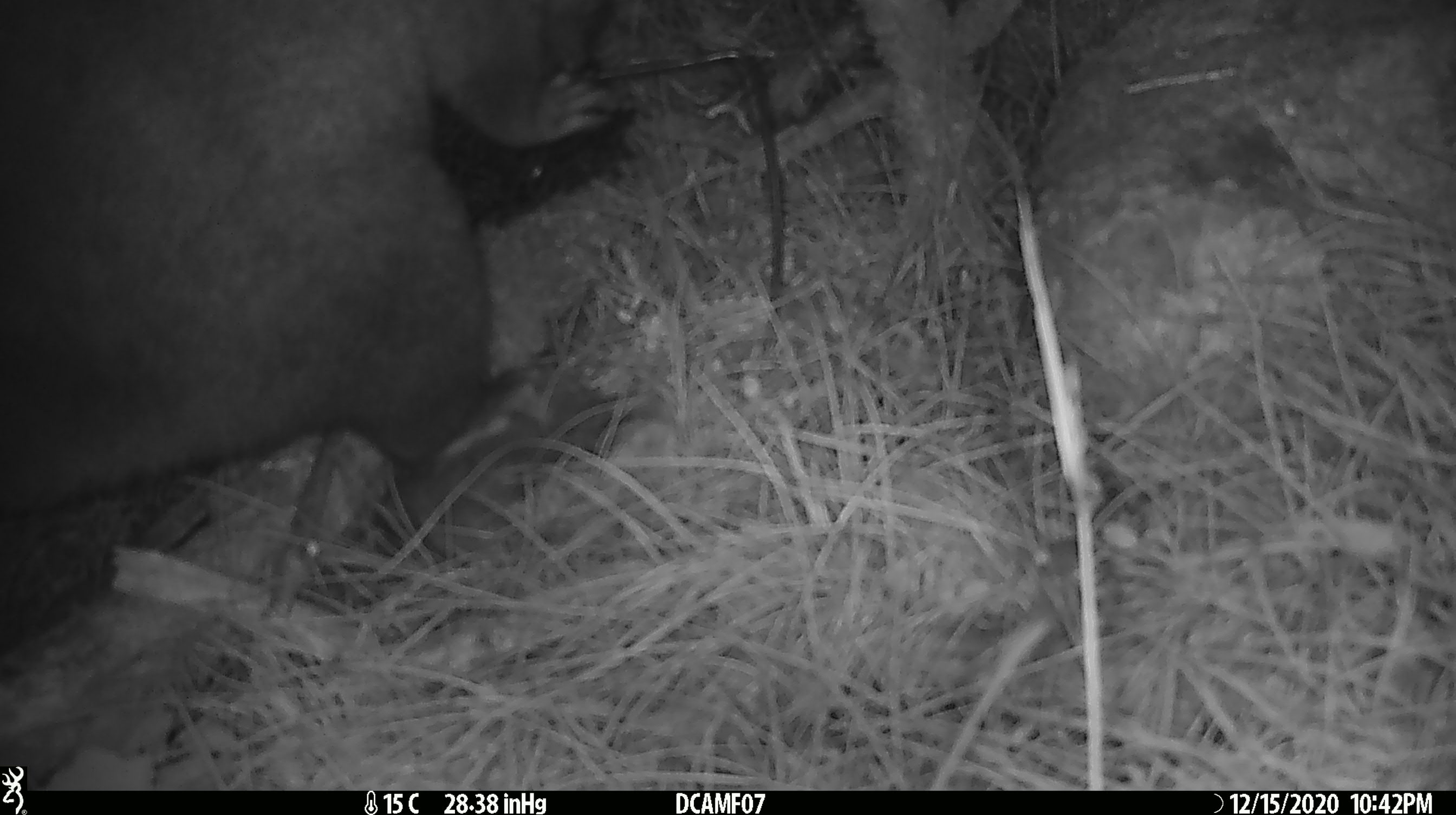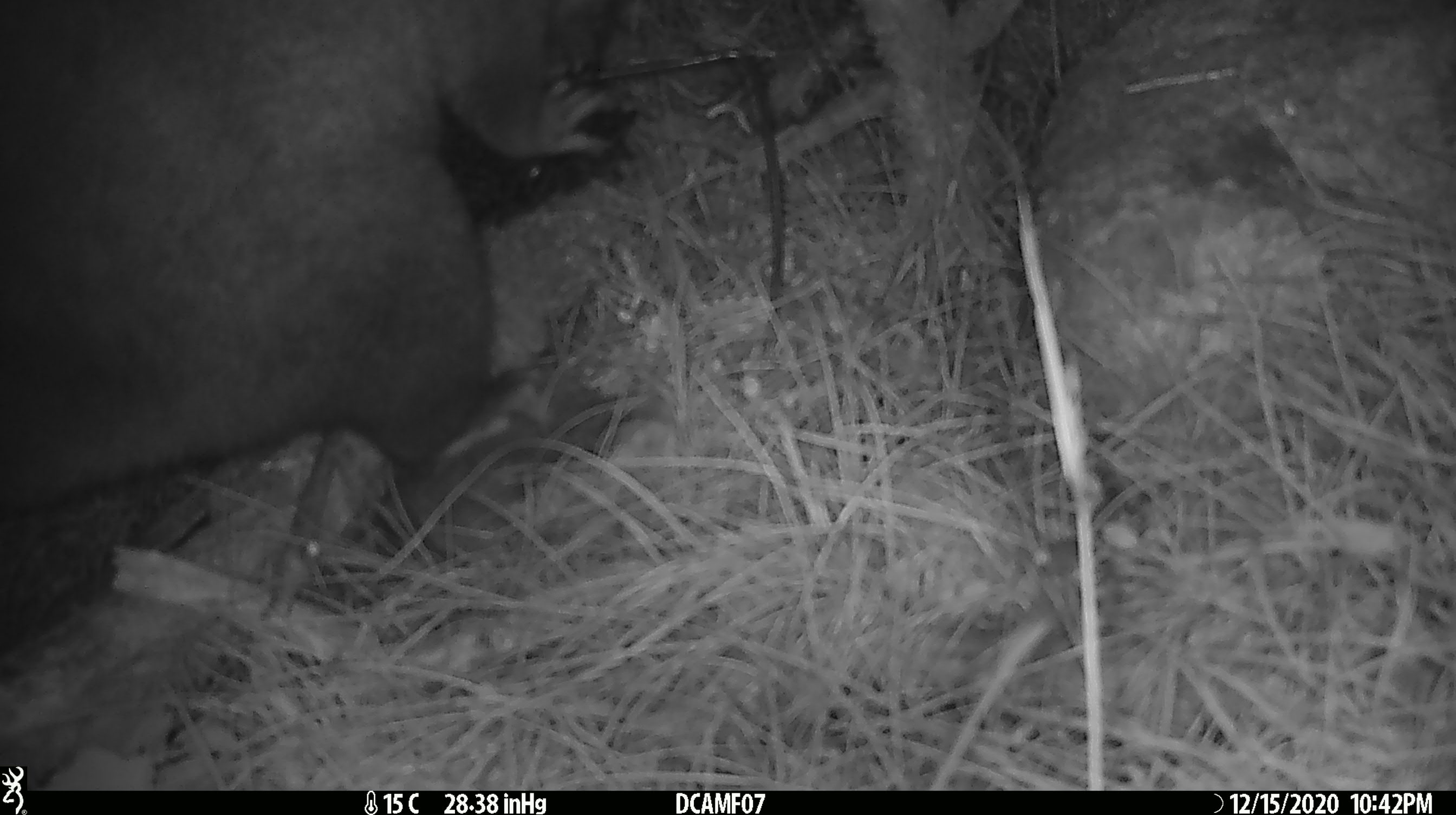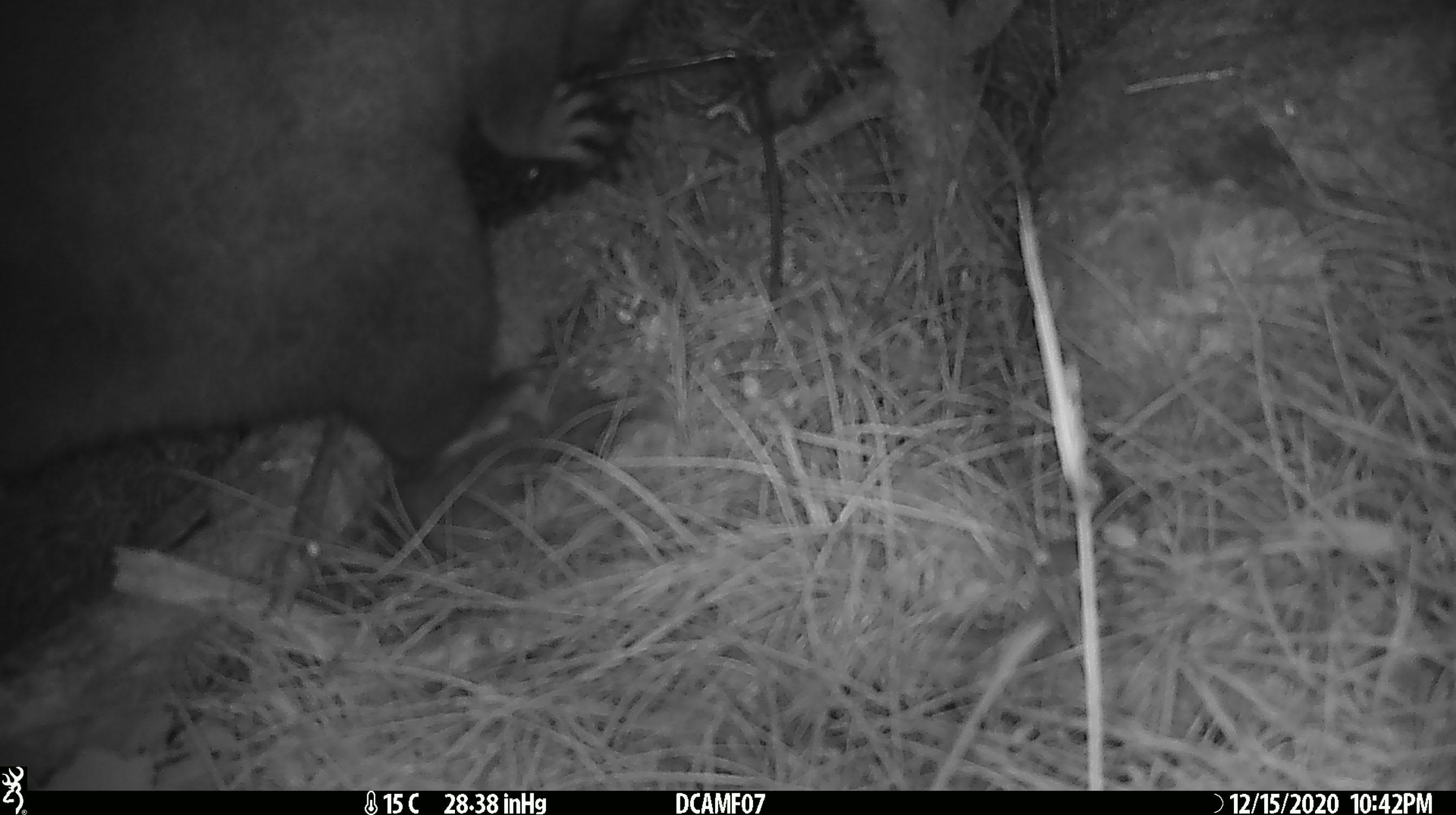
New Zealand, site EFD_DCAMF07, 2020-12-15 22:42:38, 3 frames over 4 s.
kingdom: Animalia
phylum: Chordata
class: Mammalia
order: Diprotodontia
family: Phalangeridae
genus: Trichosurus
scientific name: Trichosurus vulpecula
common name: common brushtail possum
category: possum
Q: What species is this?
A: Possum (common brushtail possum) (Trichosurus vulpecula).